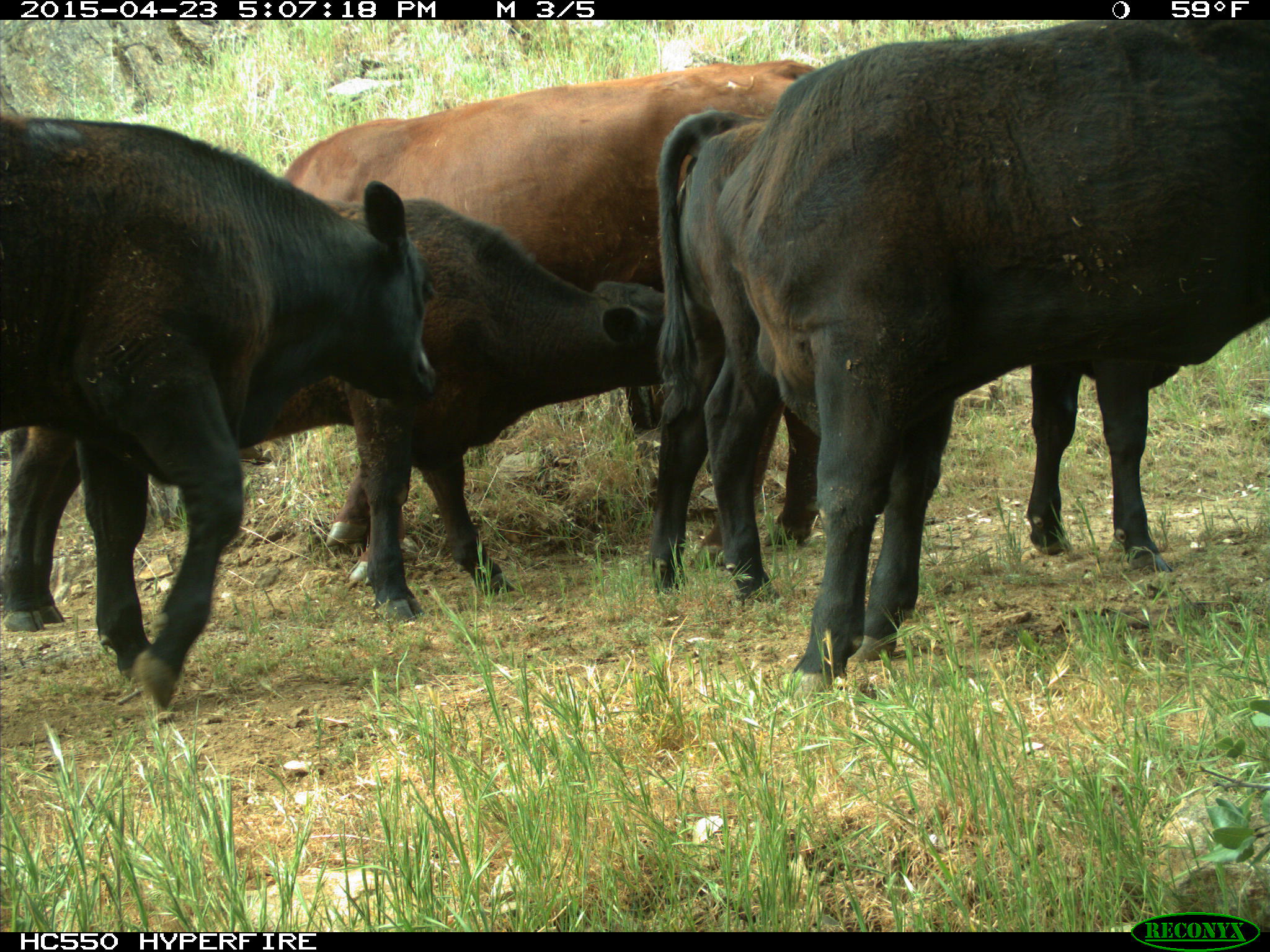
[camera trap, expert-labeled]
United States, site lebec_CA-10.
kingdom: Animalia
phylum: Chordata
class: Mammalia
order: Artiodactyla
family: Bovidae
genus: Bos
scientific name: Bos taurus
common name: domestic cow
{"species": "Bos taurus (domestic cow)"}